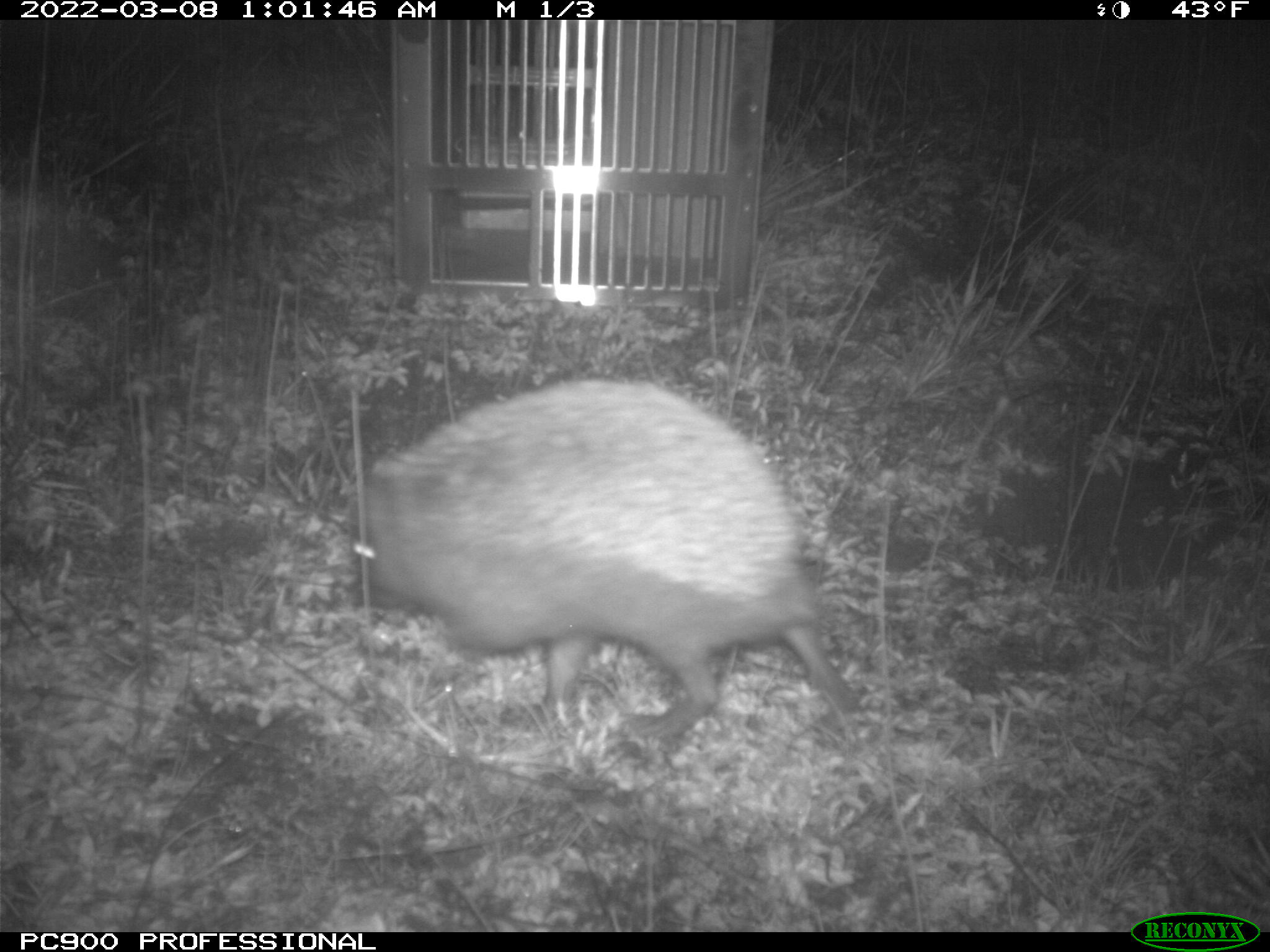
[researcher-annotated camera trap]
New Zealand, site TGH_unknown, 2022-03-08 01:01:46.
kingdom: Animalia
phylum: Chordata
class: Mammalia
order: Eulipotyphla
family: Erinaceidae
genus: Erinaceus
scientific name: Erinaceus europaeus europaeus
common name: european hedgehog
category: hedgehog